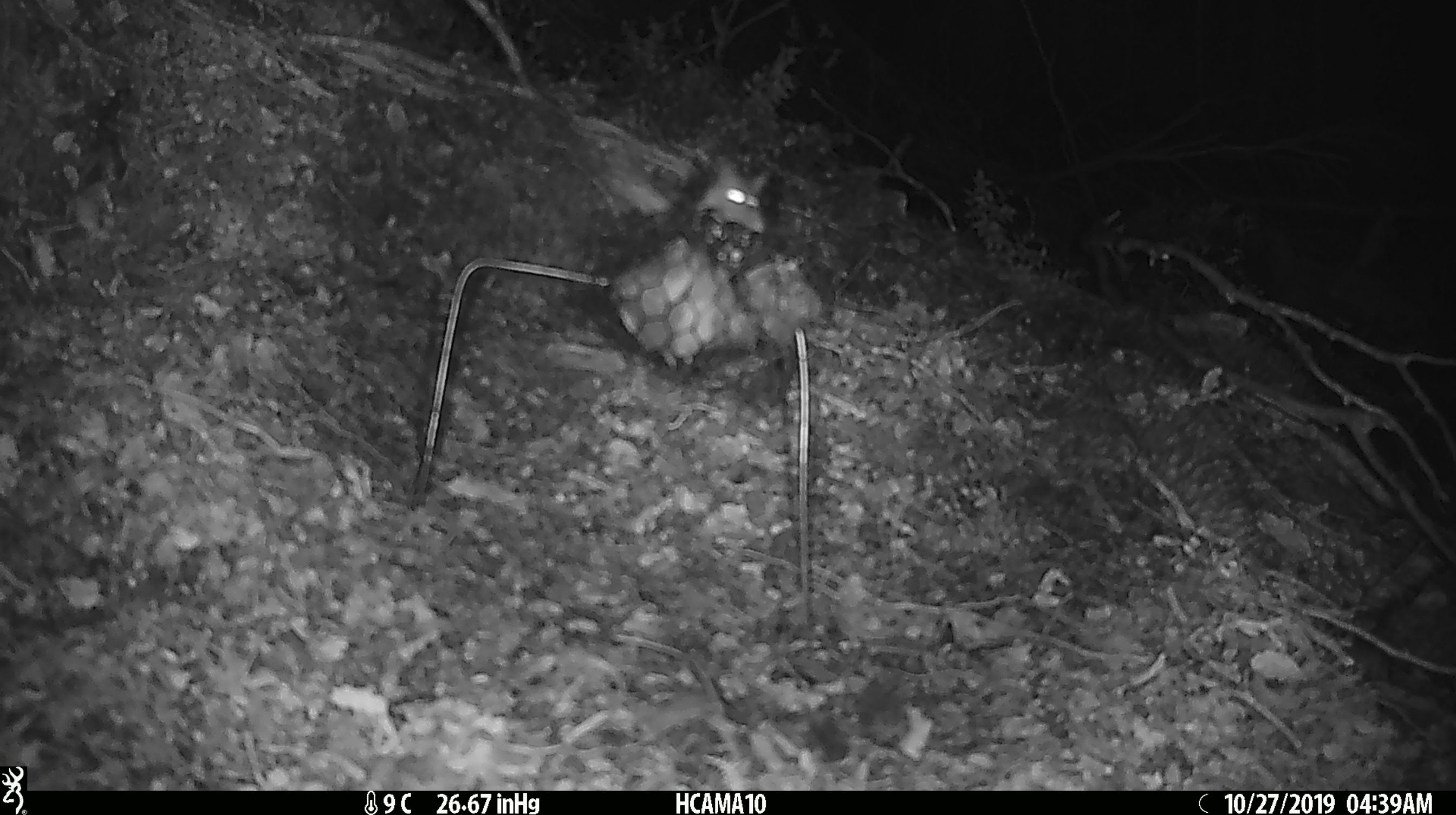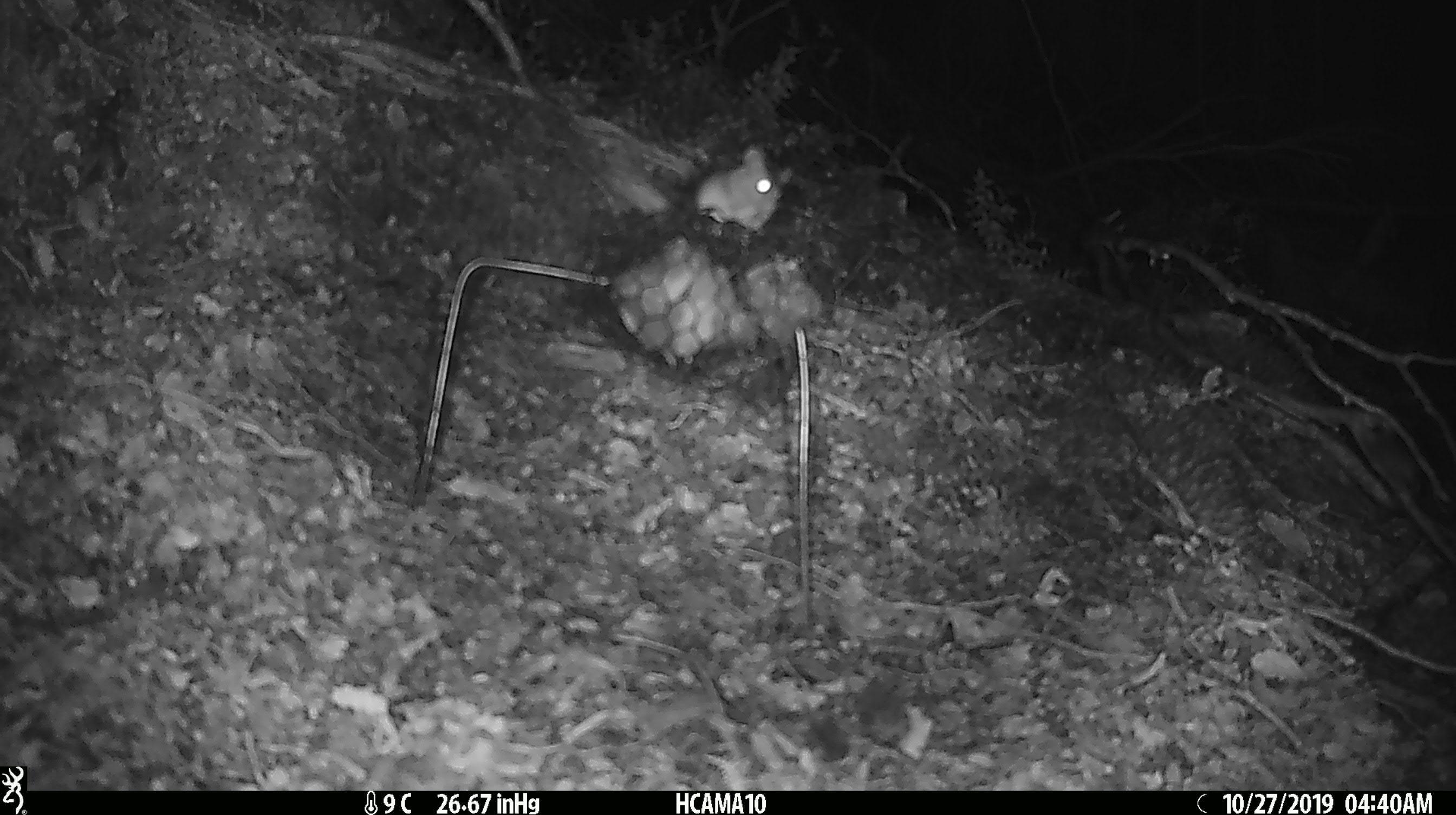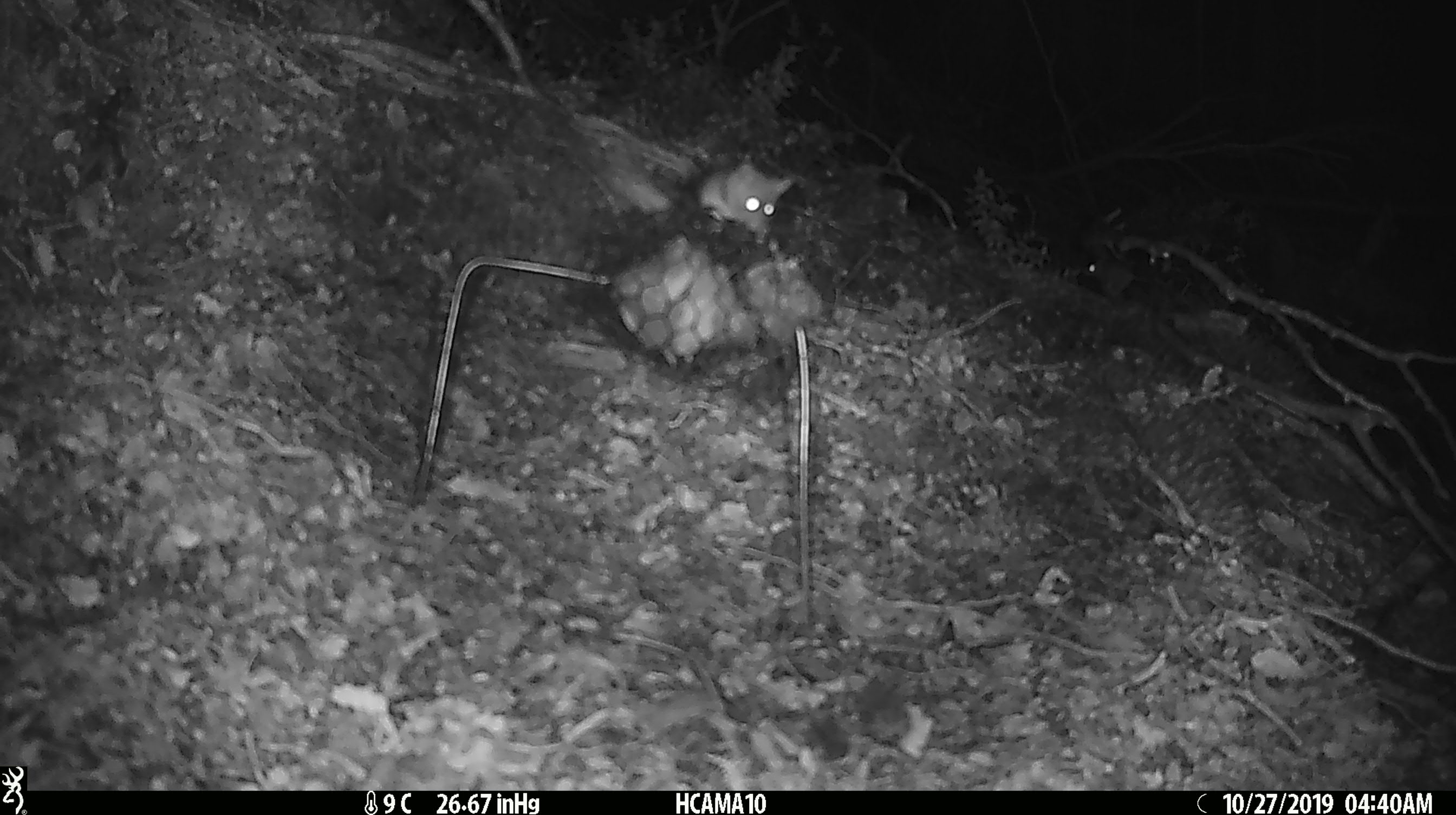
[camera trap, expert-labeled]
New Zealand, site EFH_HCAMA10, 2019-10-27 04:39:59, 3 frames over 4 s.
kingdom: Animalia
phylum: Chordata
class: Mammalia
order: Rodentia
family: Muridae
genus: Mus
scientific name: Mus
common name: mouse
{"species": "mouse (Mus)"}